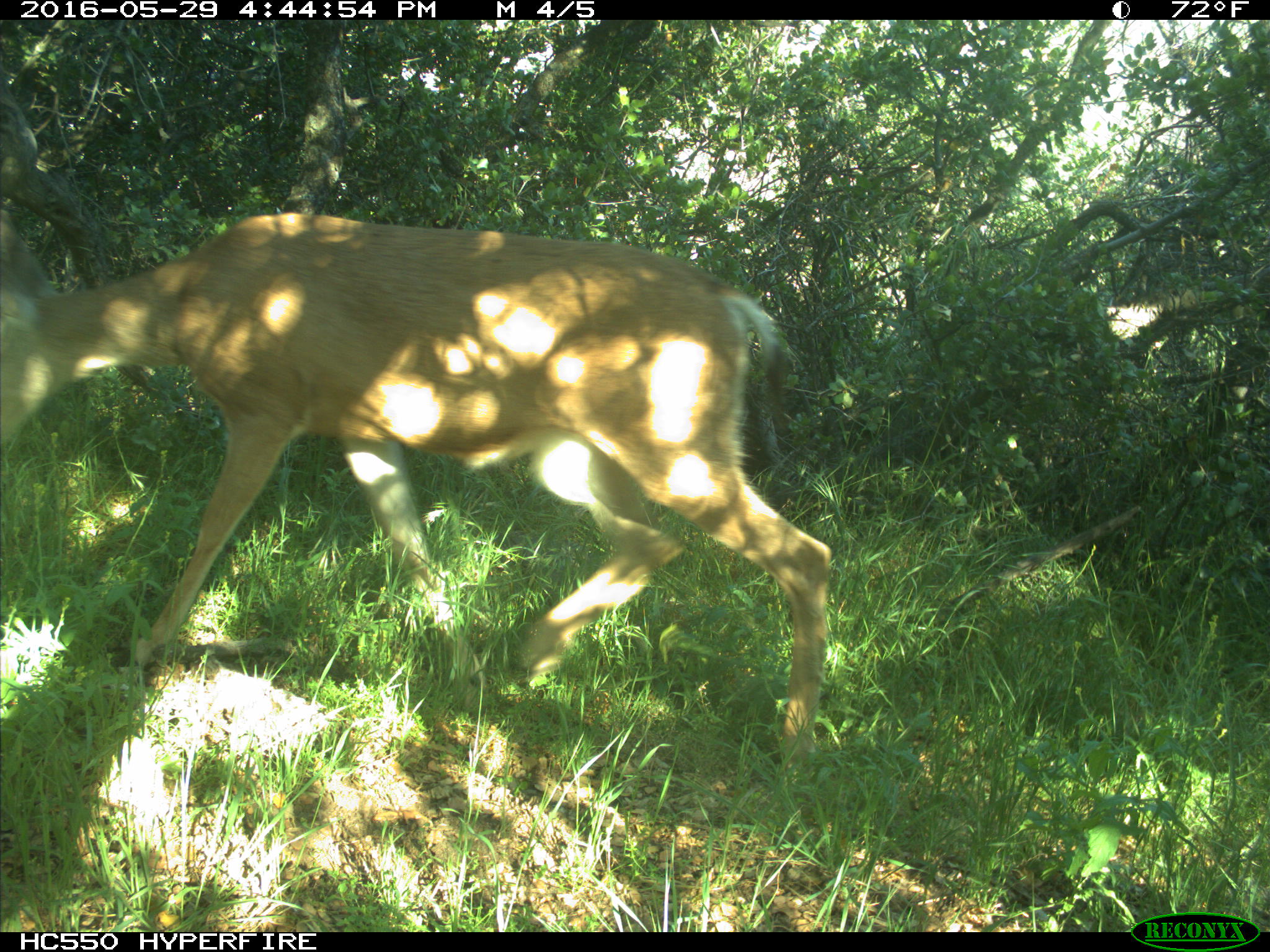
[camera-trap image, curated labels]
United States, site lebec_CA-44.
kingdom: Animalia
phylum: Chordata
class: Mammalia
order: Artiodactyla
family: Cervidae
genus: Odocoileus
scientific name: Odocoileus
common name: deer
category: unidentified deer